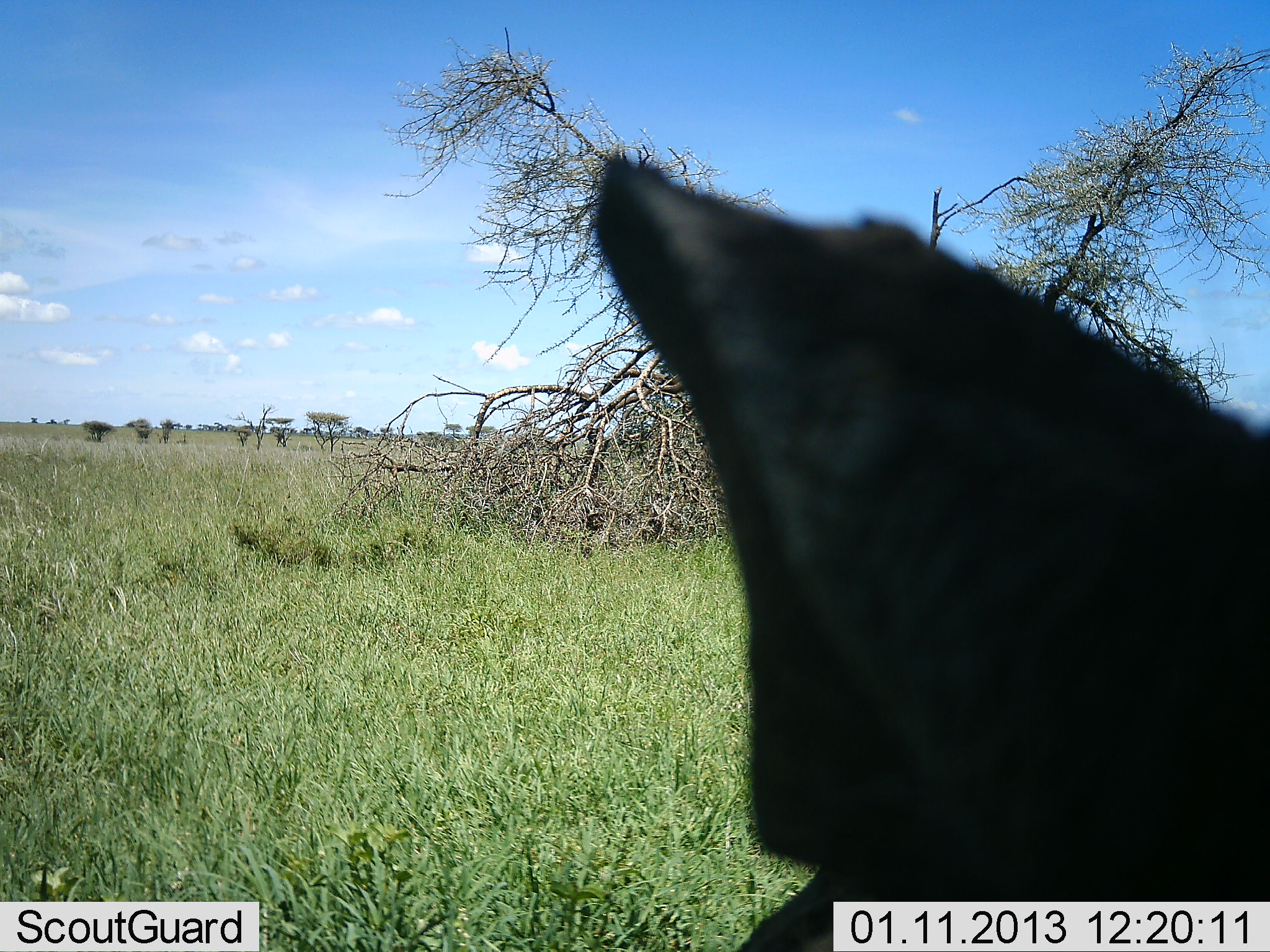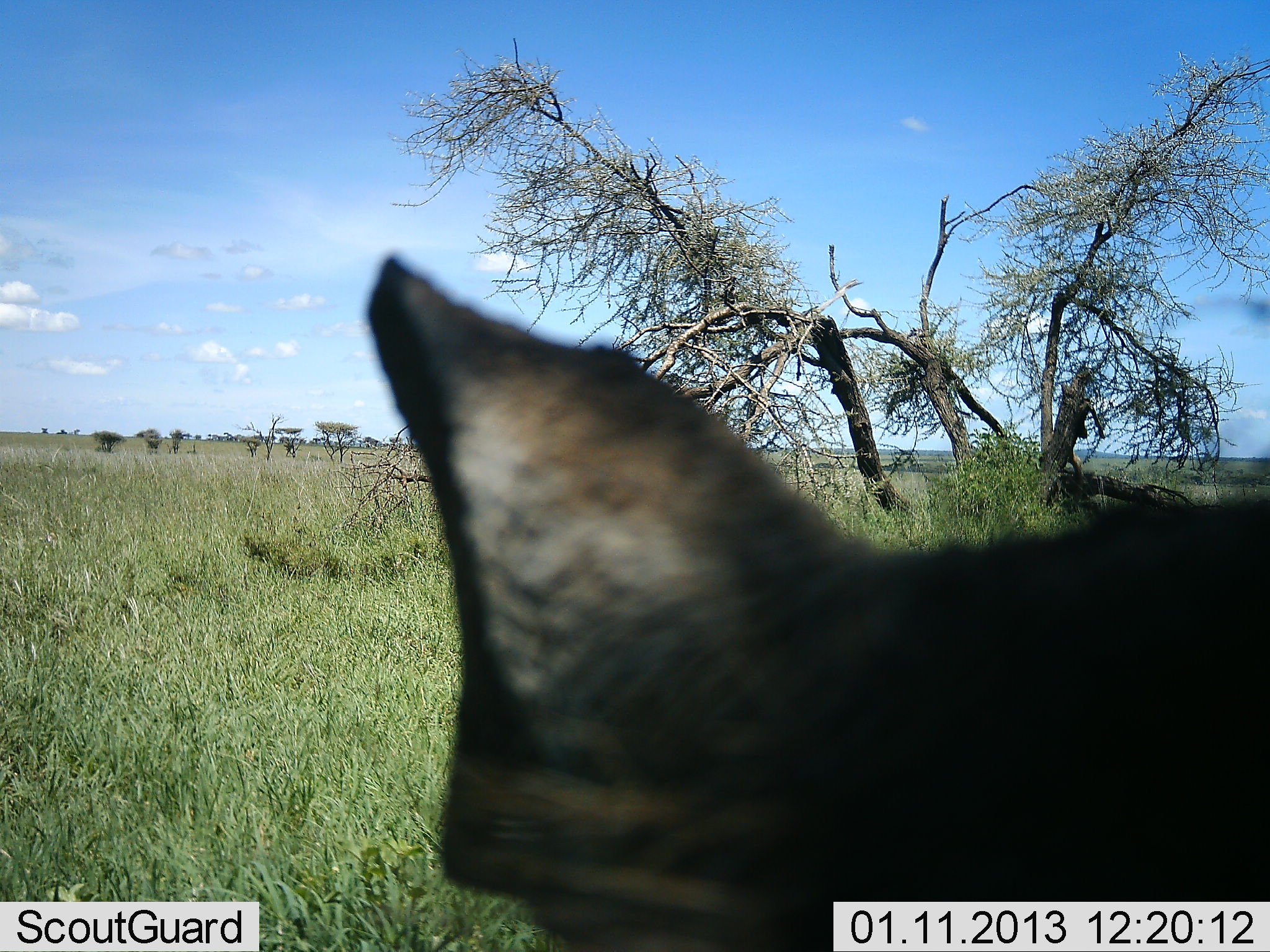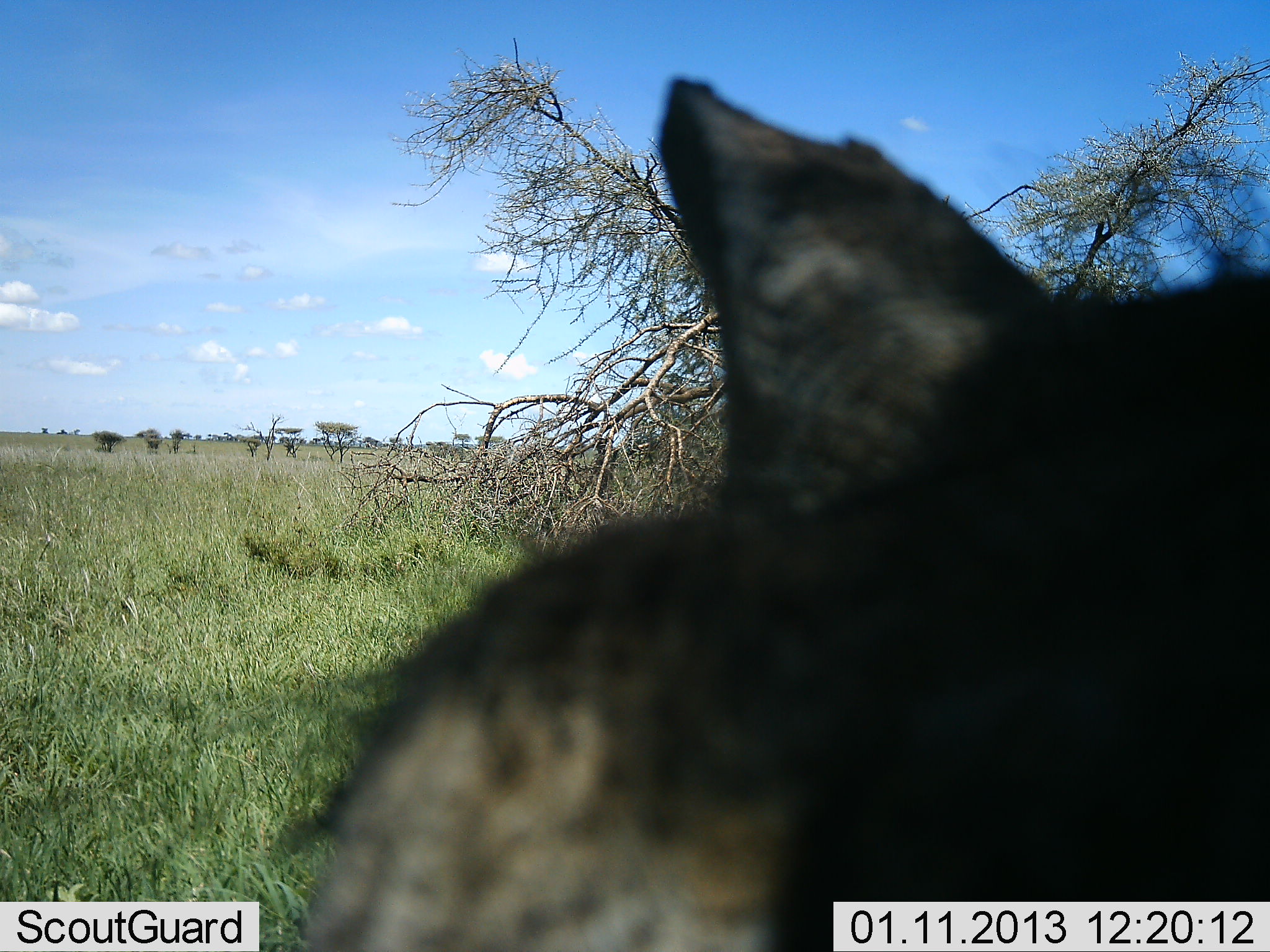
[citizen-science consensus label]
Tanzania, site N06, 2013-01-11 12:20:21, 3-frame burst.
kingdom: Animalia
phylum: Chordata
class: Mammalia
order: Artiodactyla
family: Suidae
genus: Phacochoerus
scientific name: Phacochoerus africanus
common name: warthog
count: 1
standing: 88%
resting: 0%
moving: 0%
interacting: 12%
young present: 0%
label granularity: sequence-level